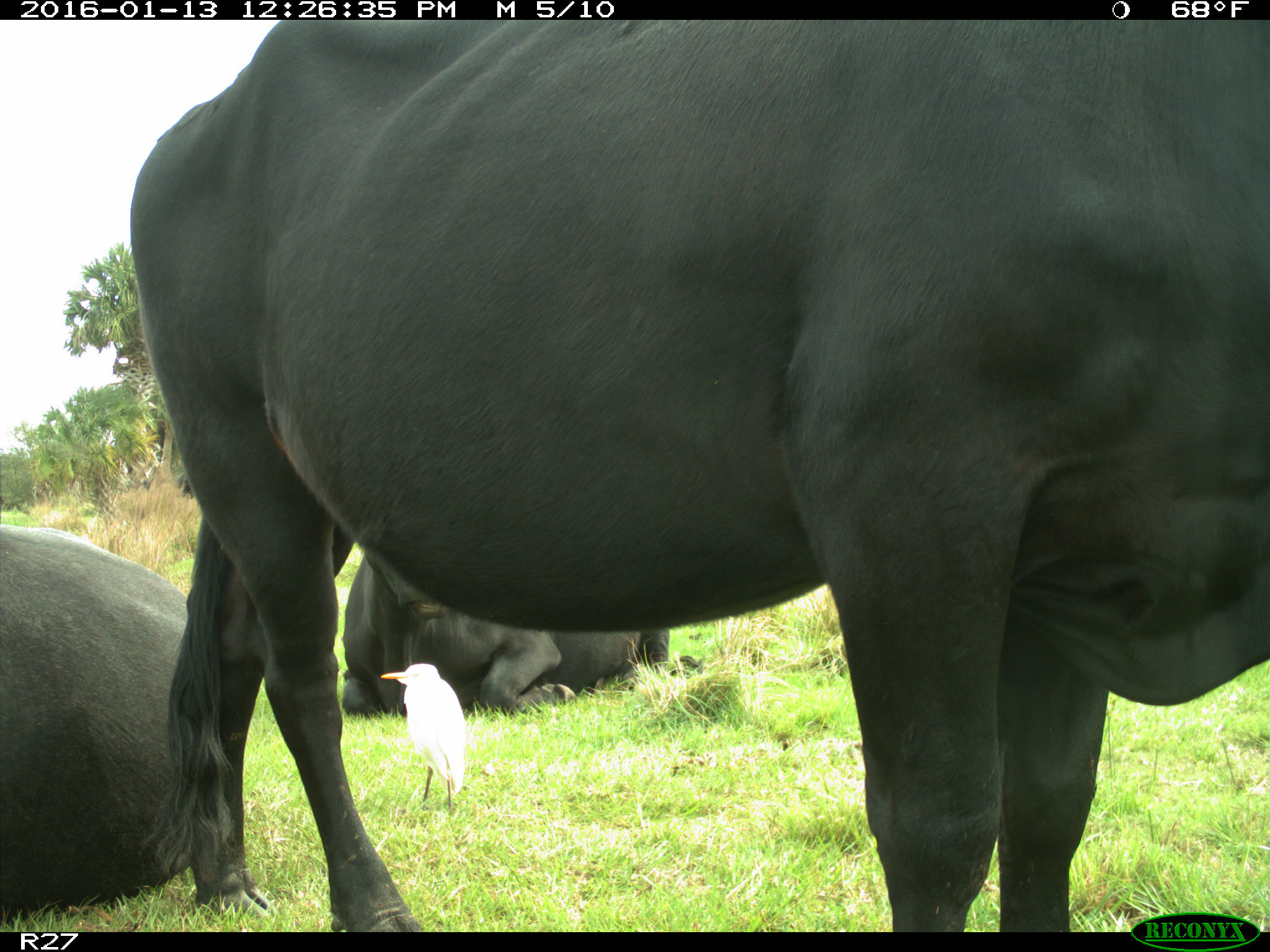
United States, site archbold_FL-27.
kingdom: Animalia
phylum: Chordata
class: Mammalia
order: Artiodactyla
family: Bovidae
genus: Bos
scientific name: Bos taurus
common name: domestic cow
Bos taurus (domestic cow).